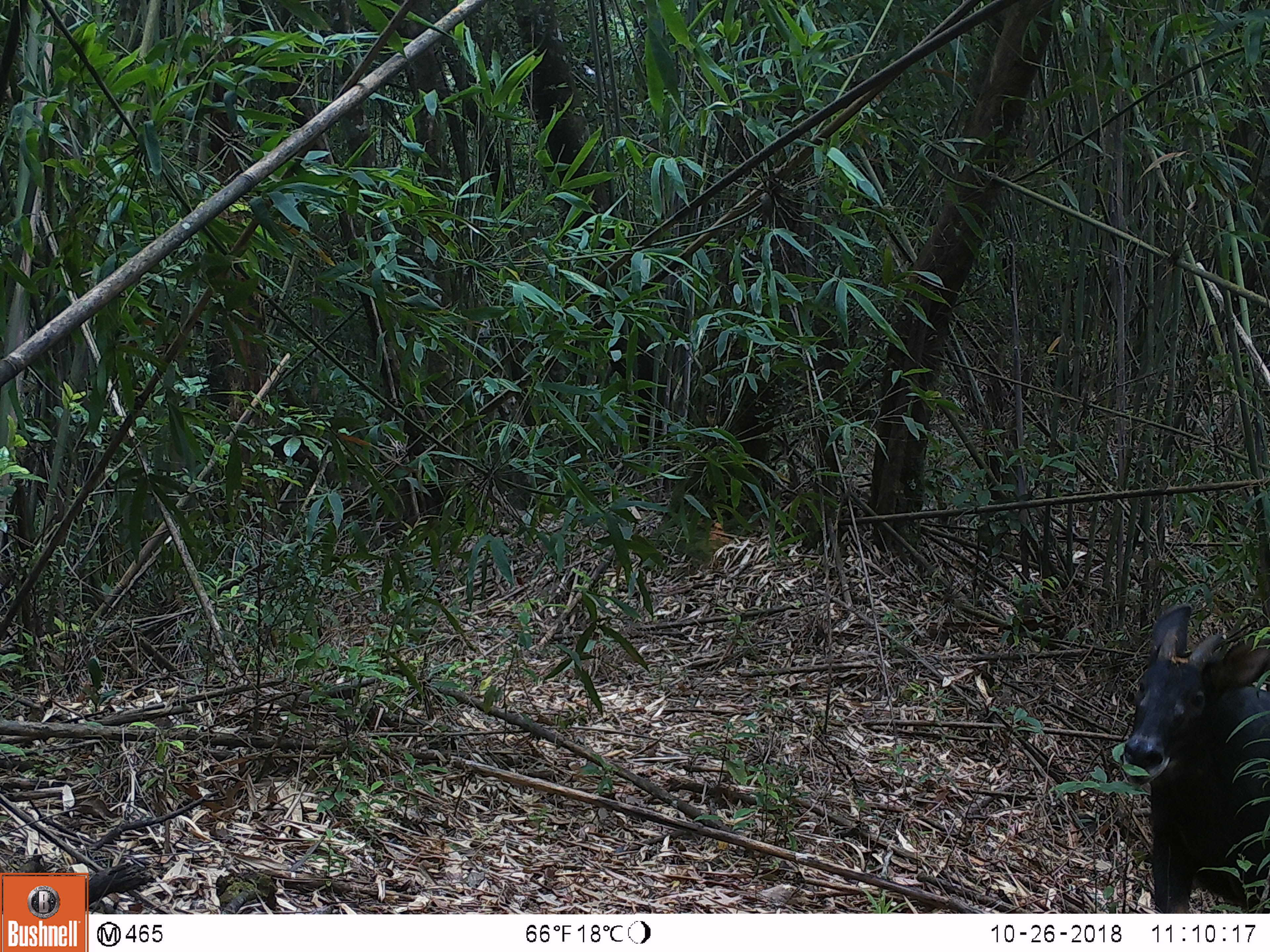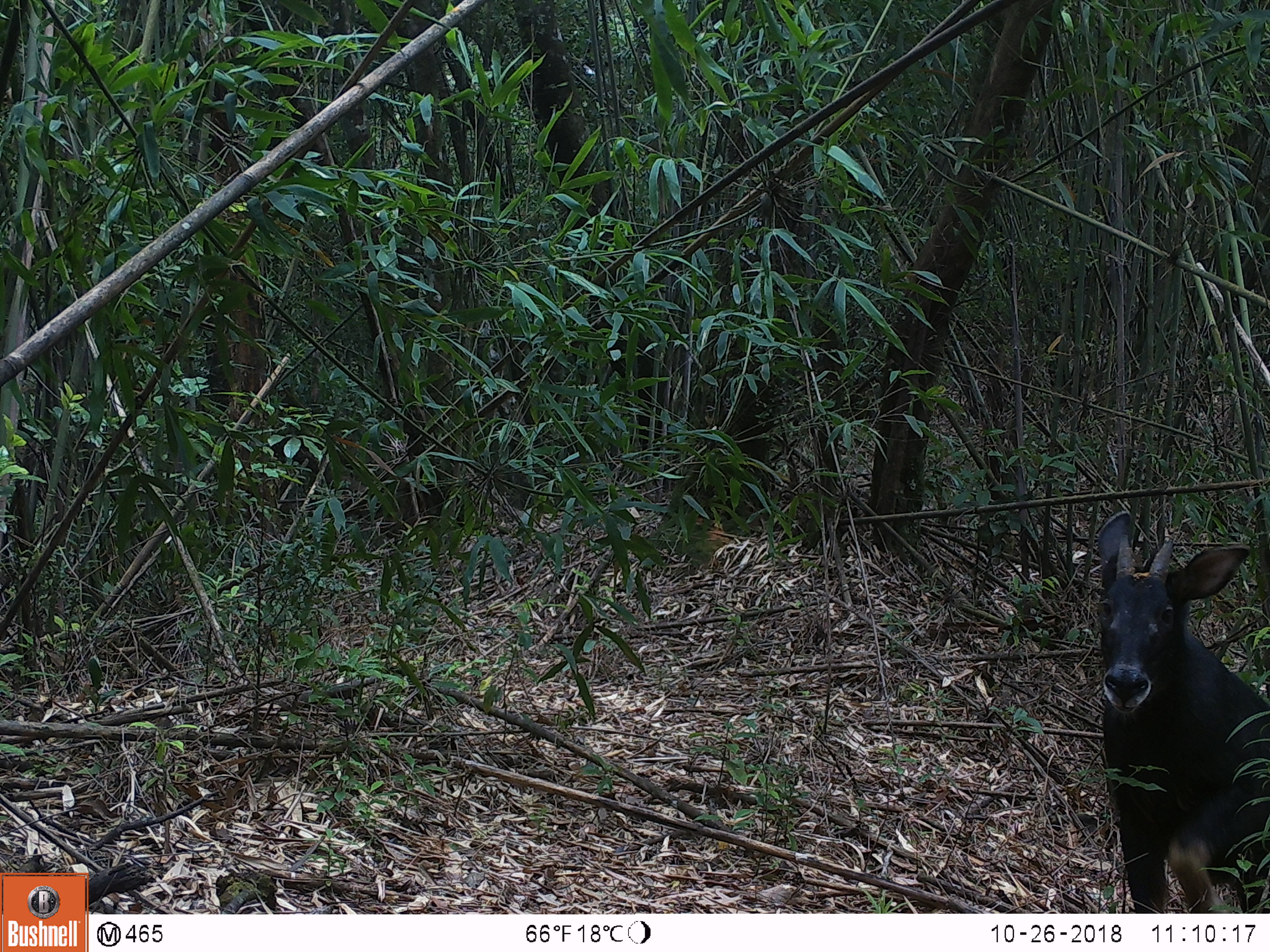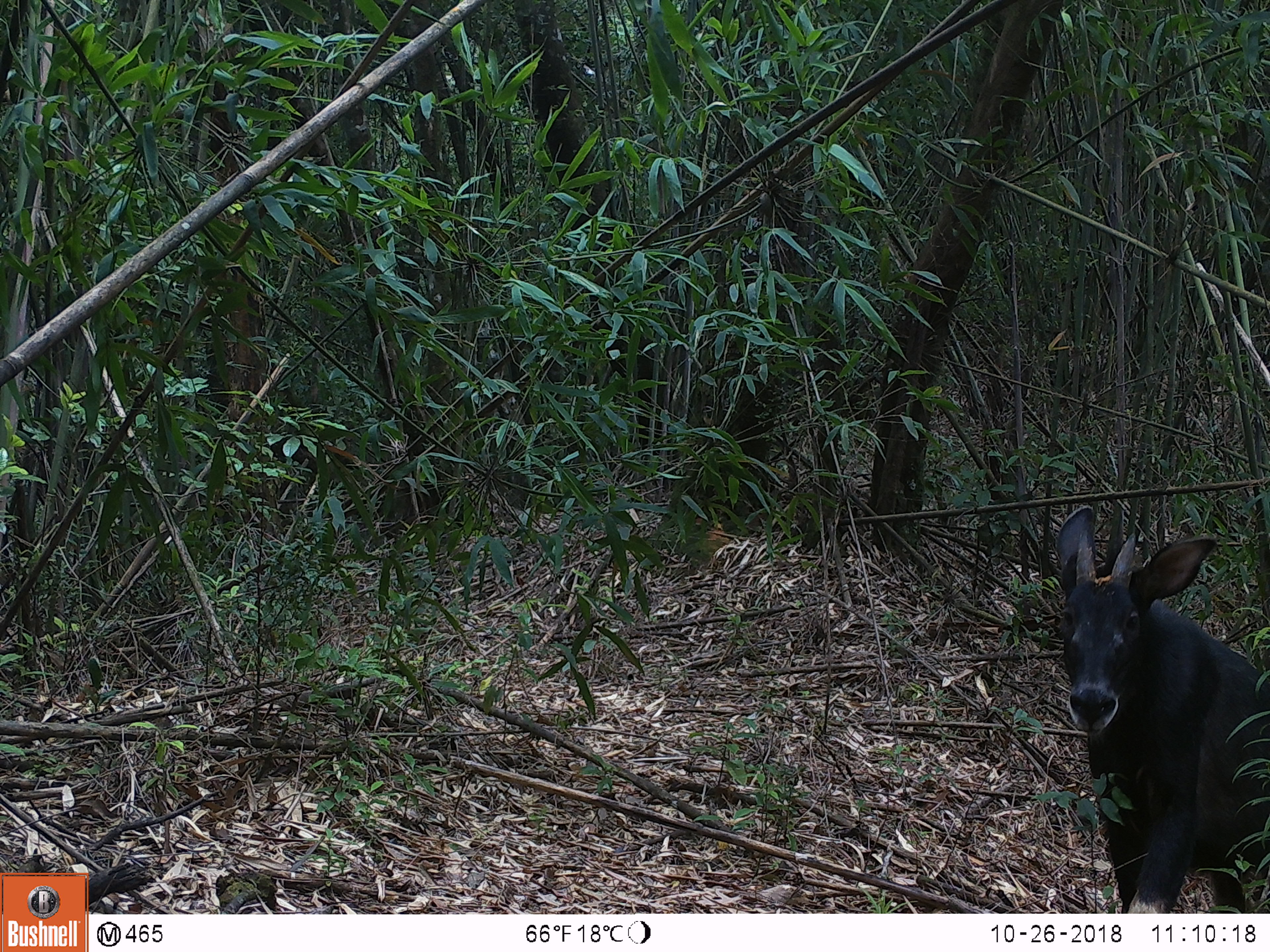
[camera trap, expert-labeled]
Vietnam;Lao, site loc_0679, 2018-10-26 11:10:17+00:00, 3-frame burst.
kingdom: Animalia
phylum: Chordata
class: Mammalia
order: Artiodactyla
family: Bovidae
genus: Capricornis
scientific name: Capricornis sumatraensis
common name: chinese serow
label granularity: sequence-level